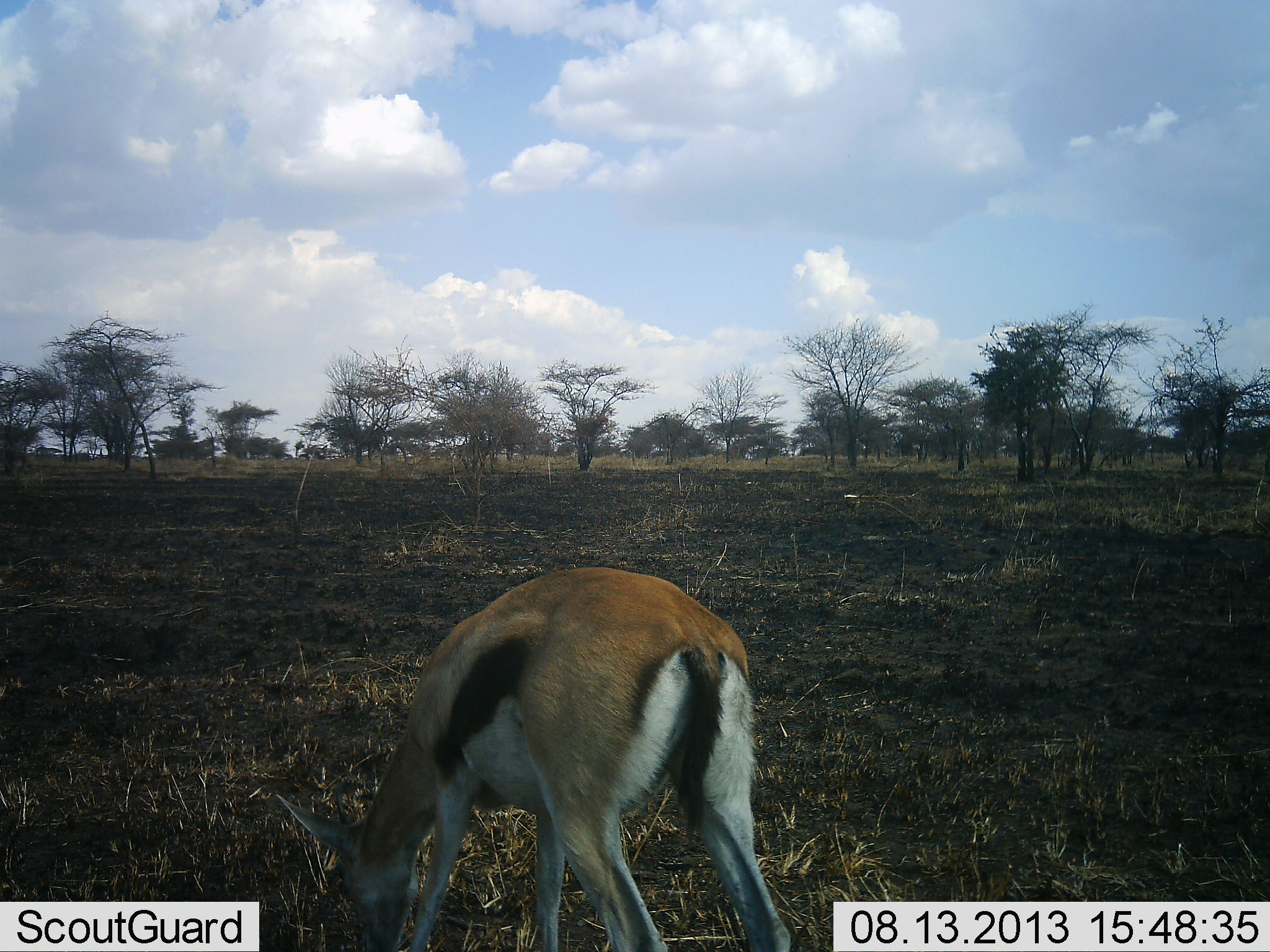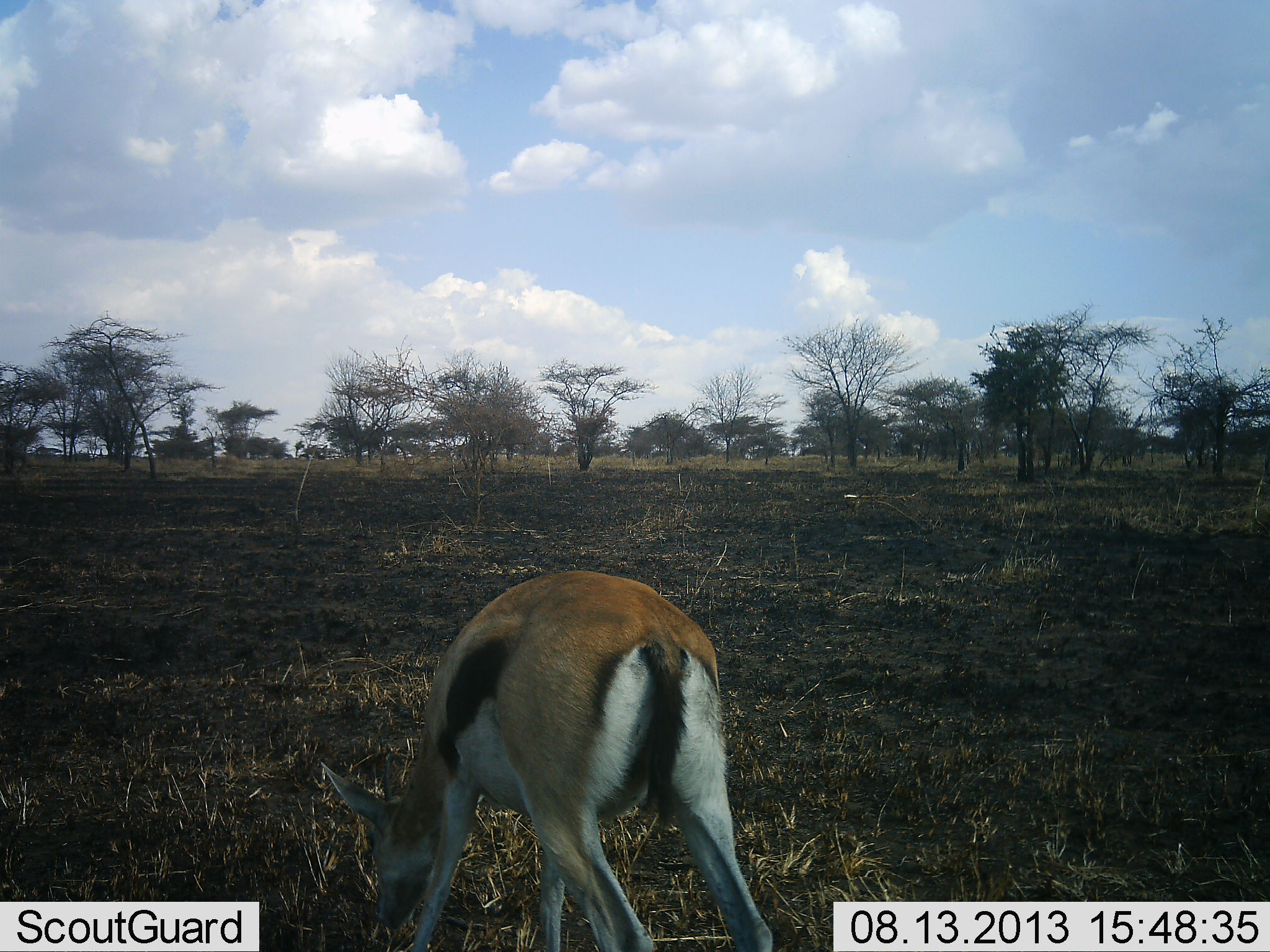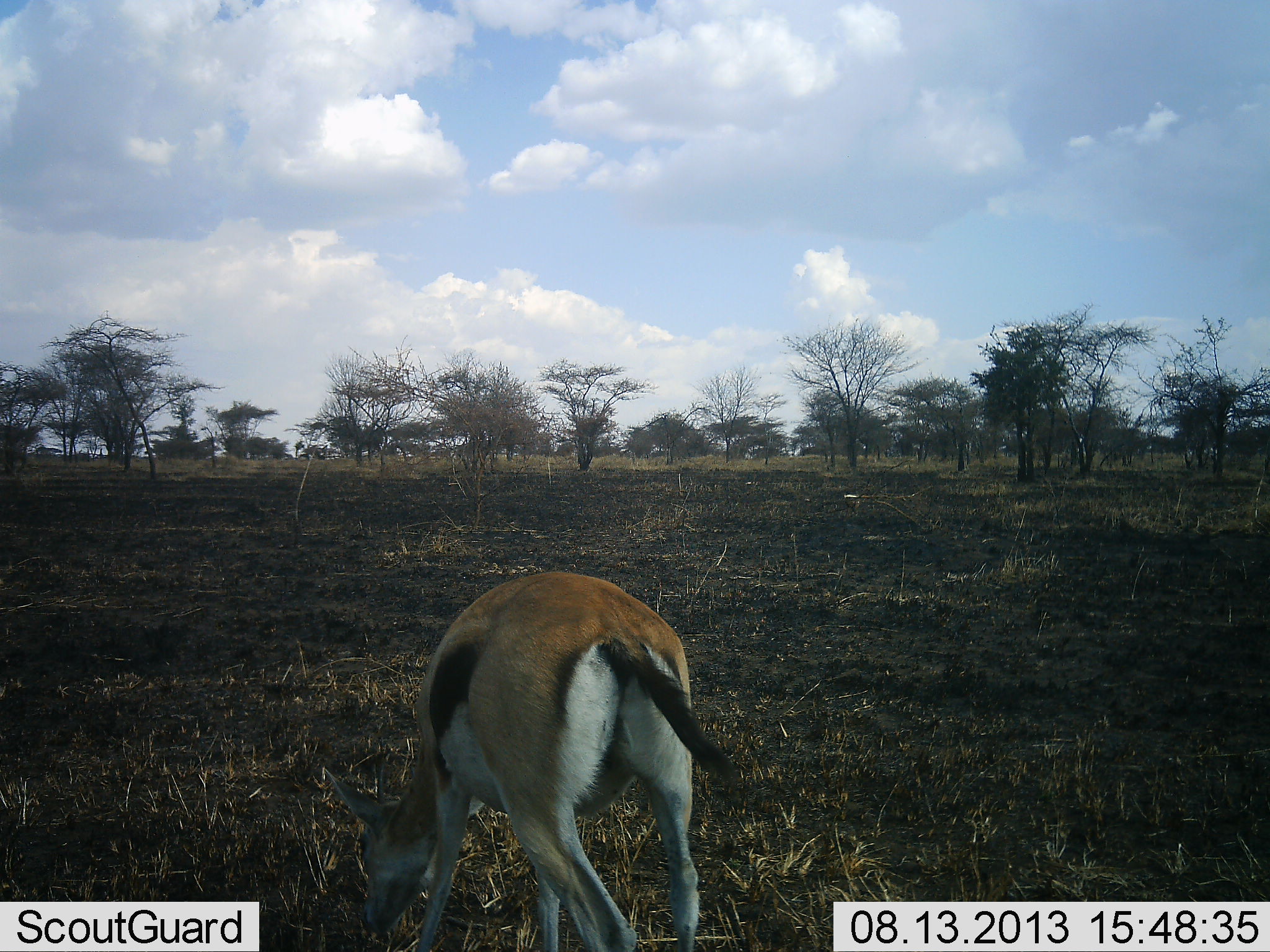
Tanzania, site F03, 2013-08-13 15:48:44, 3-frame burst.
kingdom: Animalia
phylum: Chordata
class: Mammalia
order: Artiodactyla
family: Bovidae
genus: Eudorcas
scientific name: Eudorcas thomsonii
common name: thomson's gazelle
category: gazellethomsons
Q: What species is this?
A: Gazellethomsons (thomson's gazelle) (Eudorcas thomsonii).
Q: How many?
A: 1.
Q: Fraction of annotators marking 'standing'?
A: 20%.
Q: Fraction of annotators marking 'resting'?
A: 0%.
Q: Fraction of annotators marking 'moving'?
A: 5%.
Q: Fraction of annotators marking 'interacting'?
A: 0%.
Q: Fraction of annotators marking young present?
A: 0%.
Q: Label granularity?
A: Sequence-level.